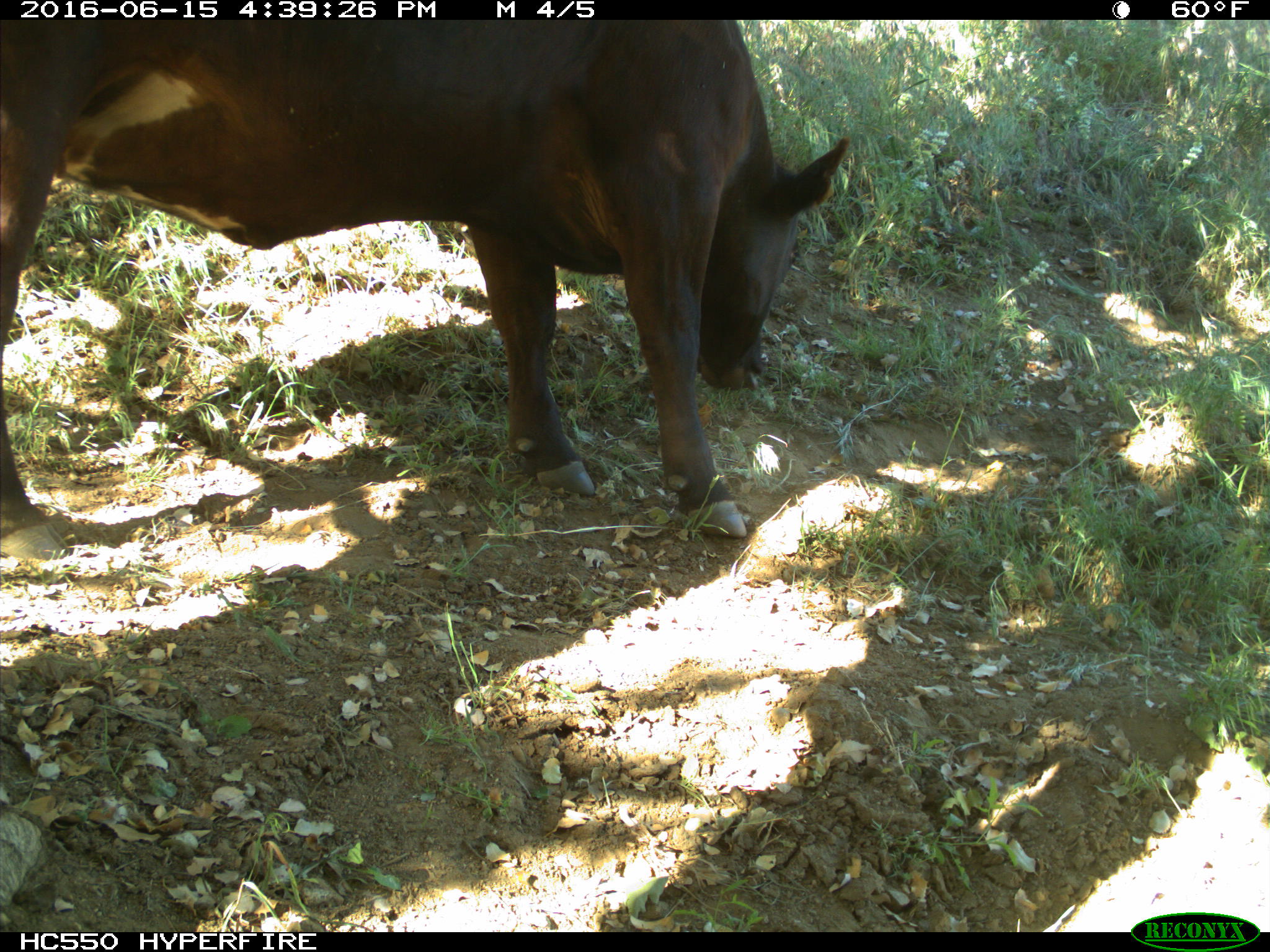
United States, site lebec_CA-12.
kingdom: Animalia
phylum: Chordata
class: Mammalia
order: Artiodactyla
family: Bovidae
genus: Bos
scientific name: Bos taurus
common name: domestic cow